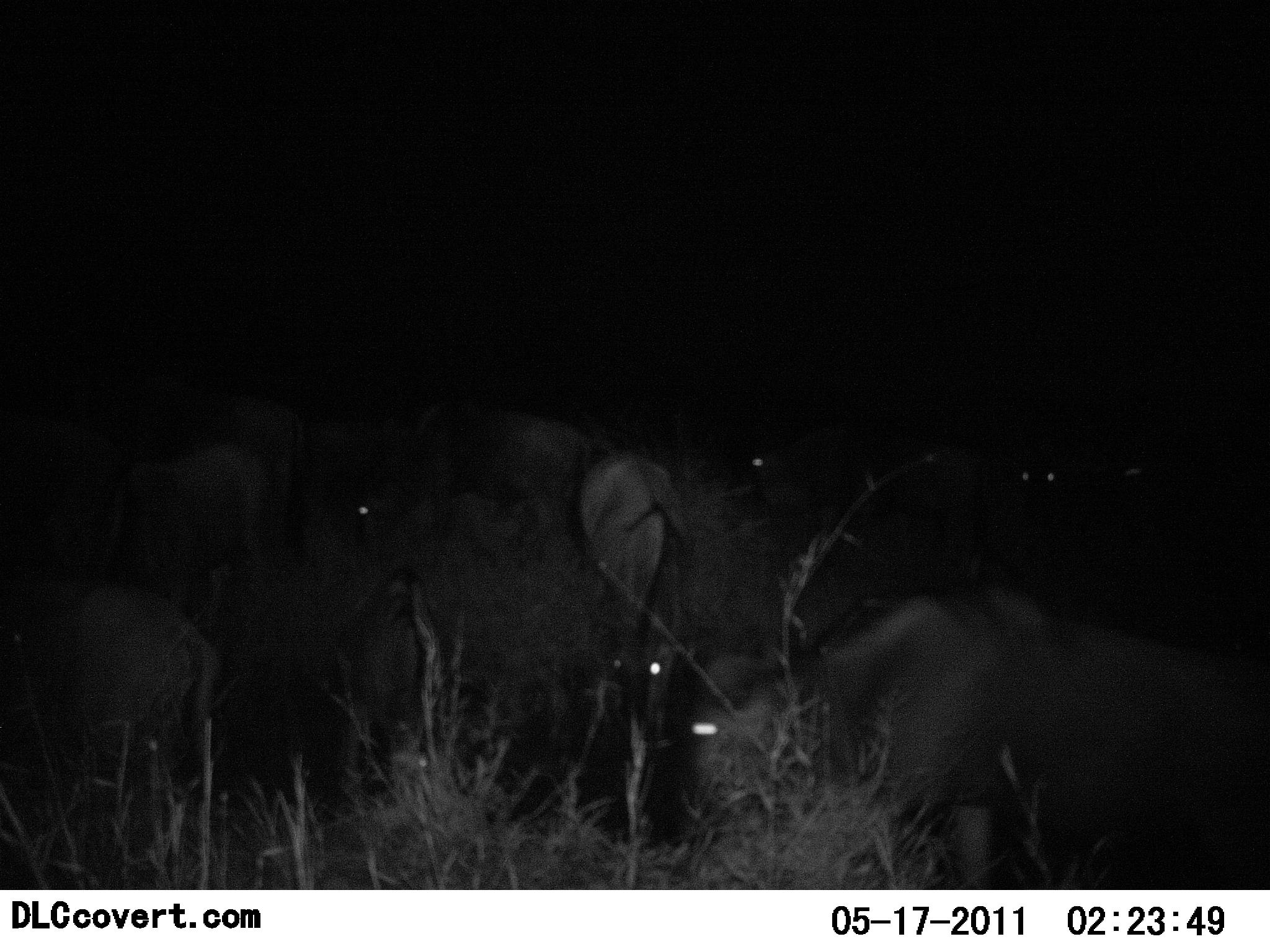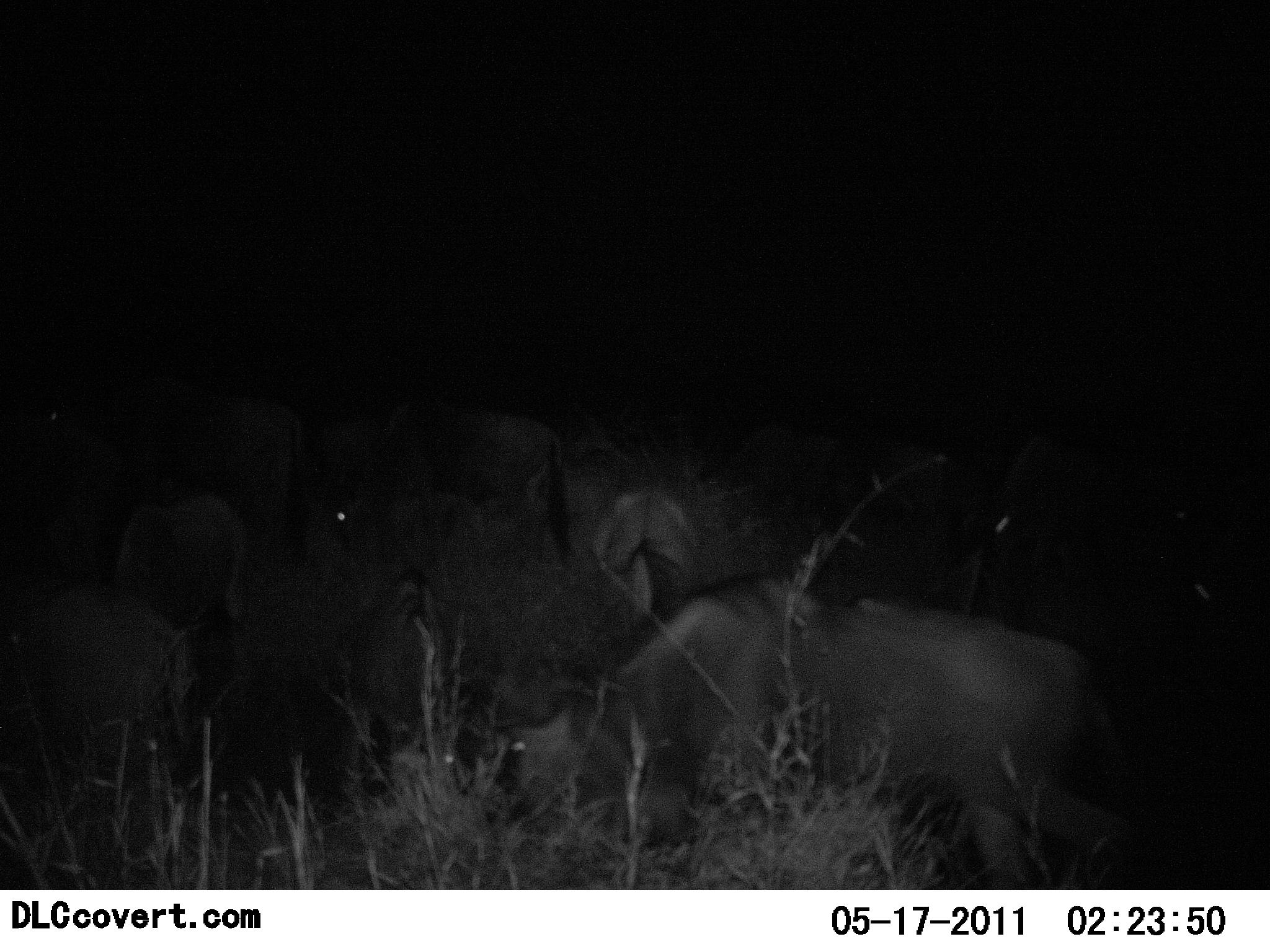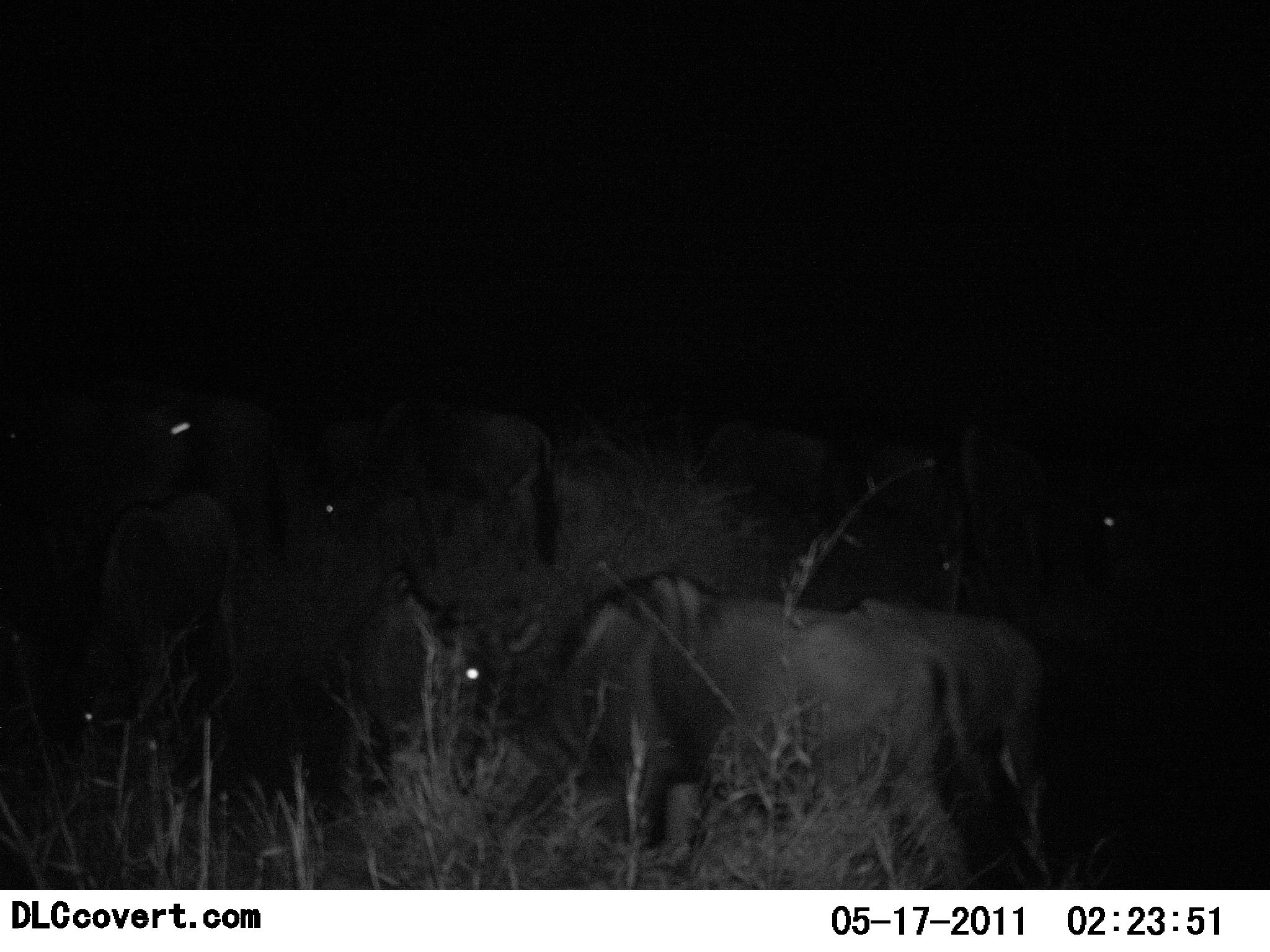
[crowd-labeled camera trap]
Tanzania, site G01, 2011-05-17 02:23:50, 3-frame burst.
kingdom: Animalia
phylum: Chordata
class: Mammalia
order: Artiodactyla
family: Bovidae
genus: Connochaetes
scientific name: Connochaetes taurinus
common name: blue wildebeest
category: wildebeest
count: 9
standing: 0%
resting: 0%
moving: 73%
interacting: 0%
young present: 0%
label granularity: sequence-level